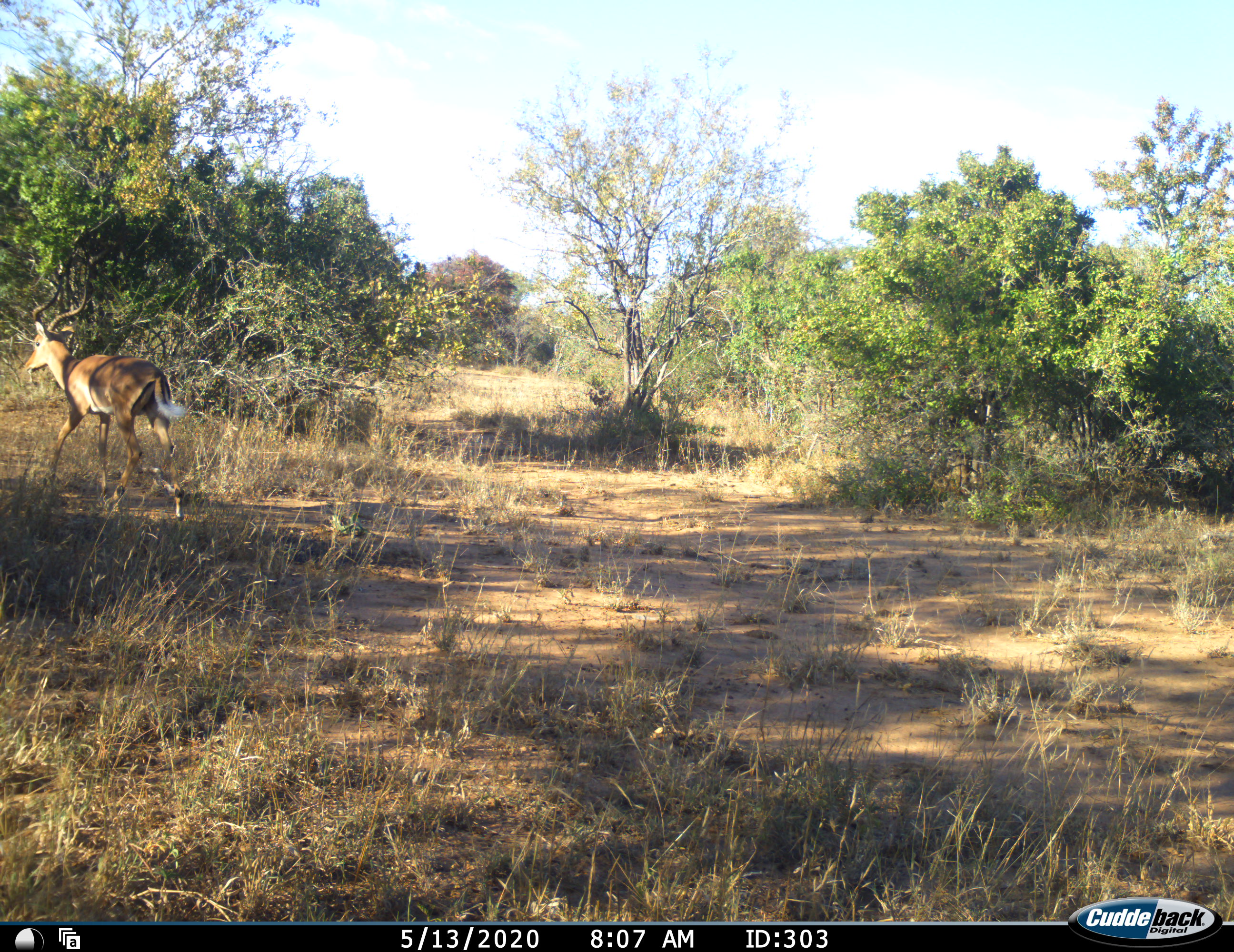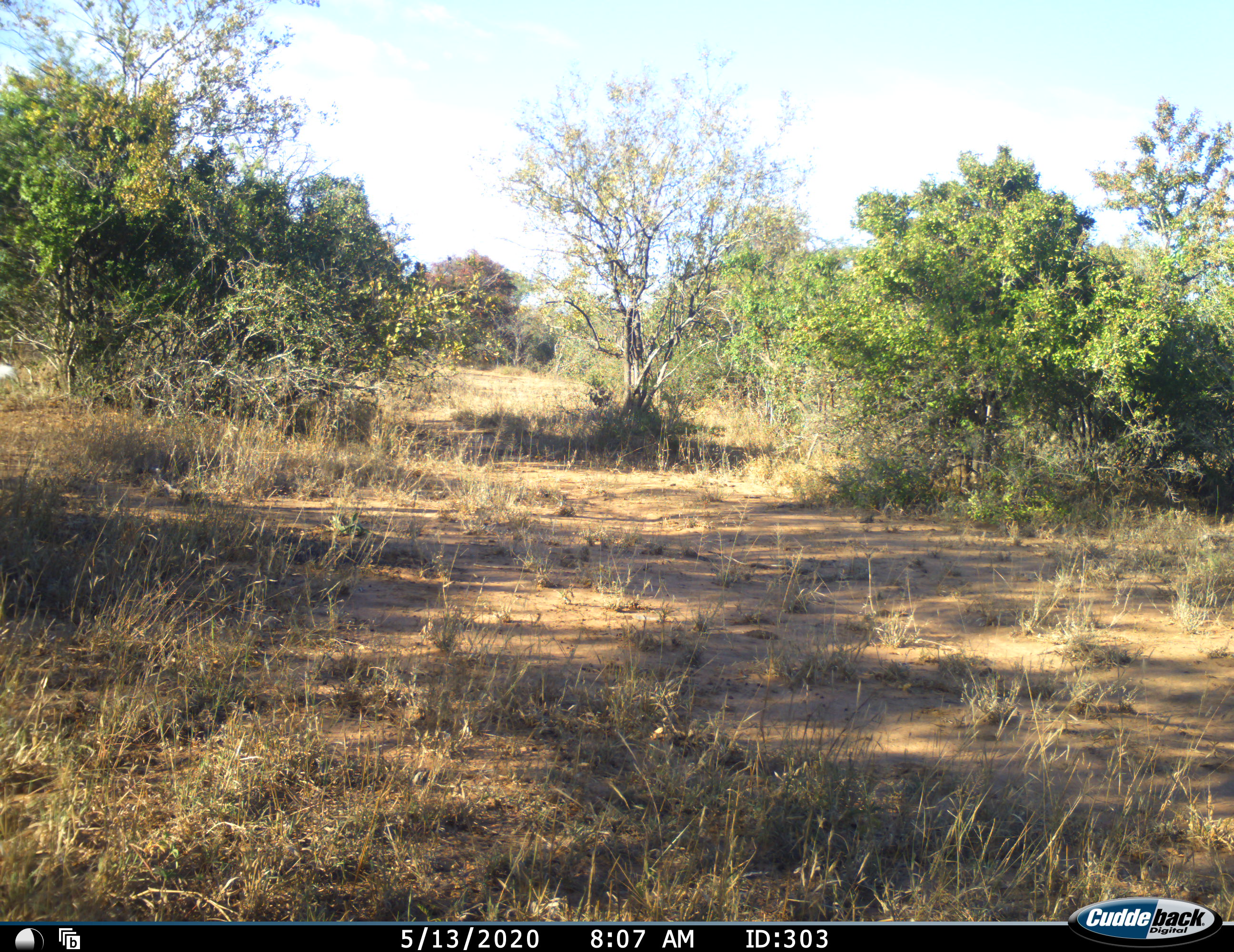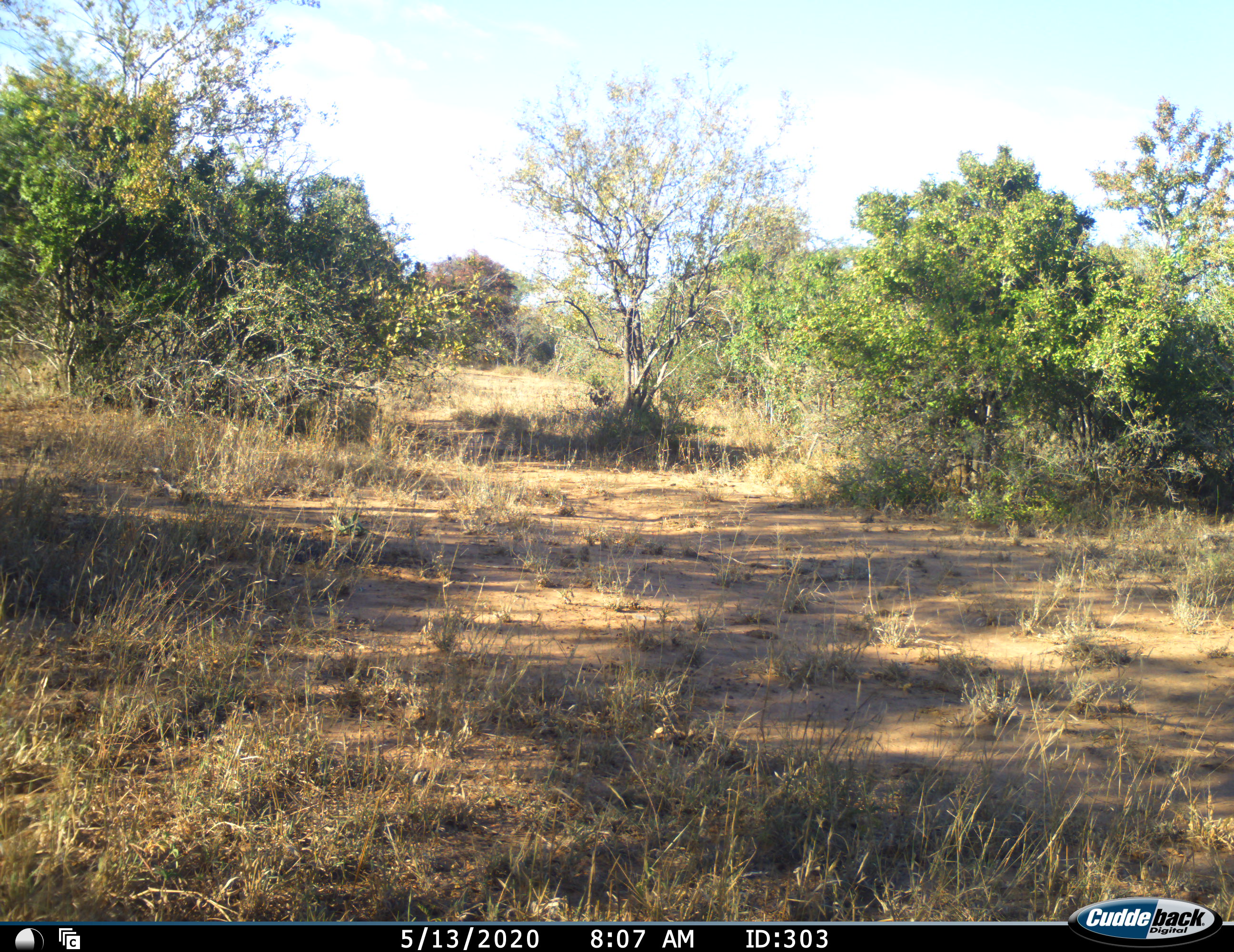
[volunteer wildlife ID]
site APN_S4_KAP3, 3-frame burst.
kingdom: Animalia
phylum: Chordata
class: Mammalia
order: Artiodactyla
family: Bovidae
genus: Aepyceros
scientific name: Aepyceros melampus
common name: impala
Impala (Aepyceros melampus), count 1. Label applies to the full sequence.